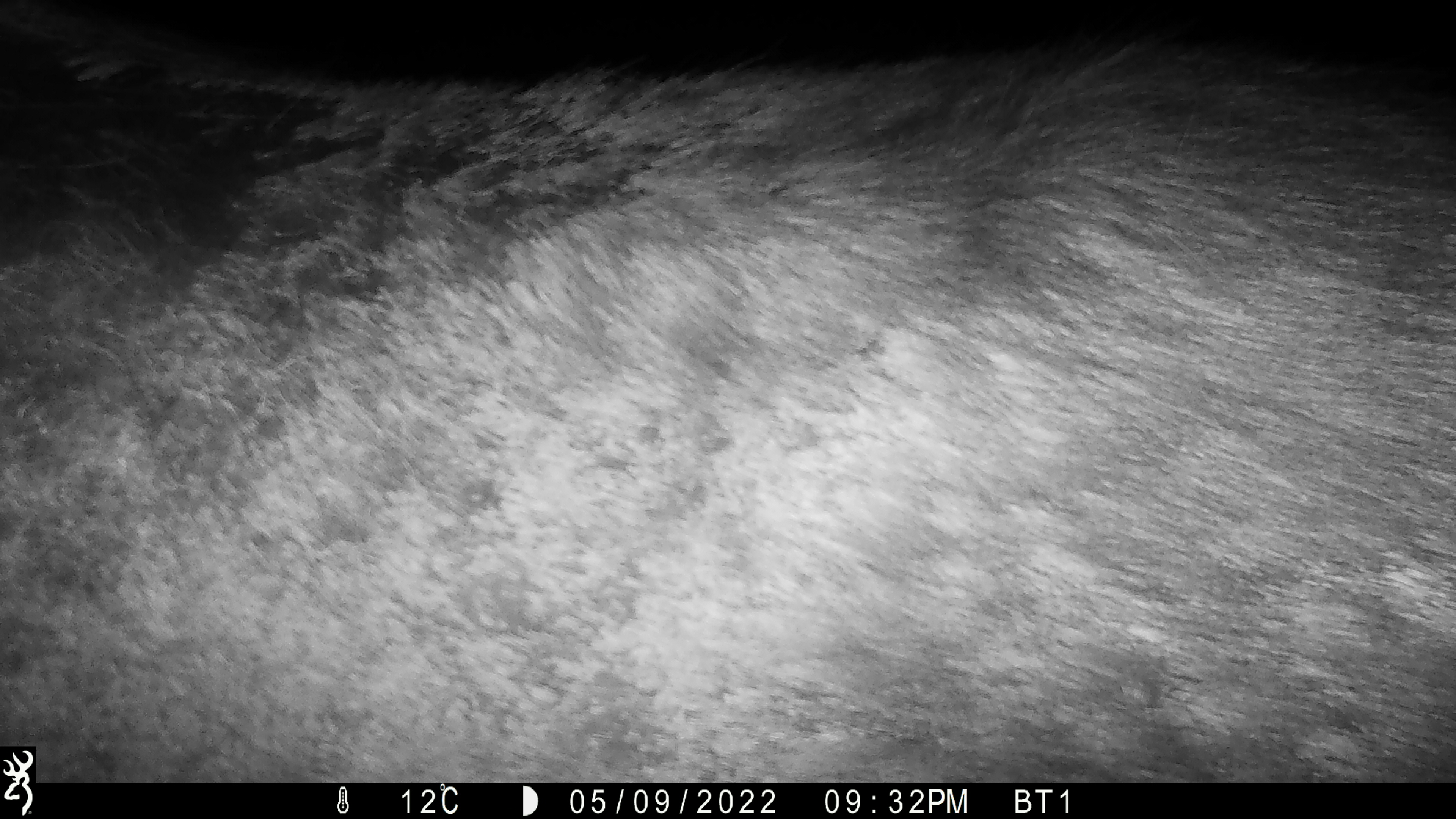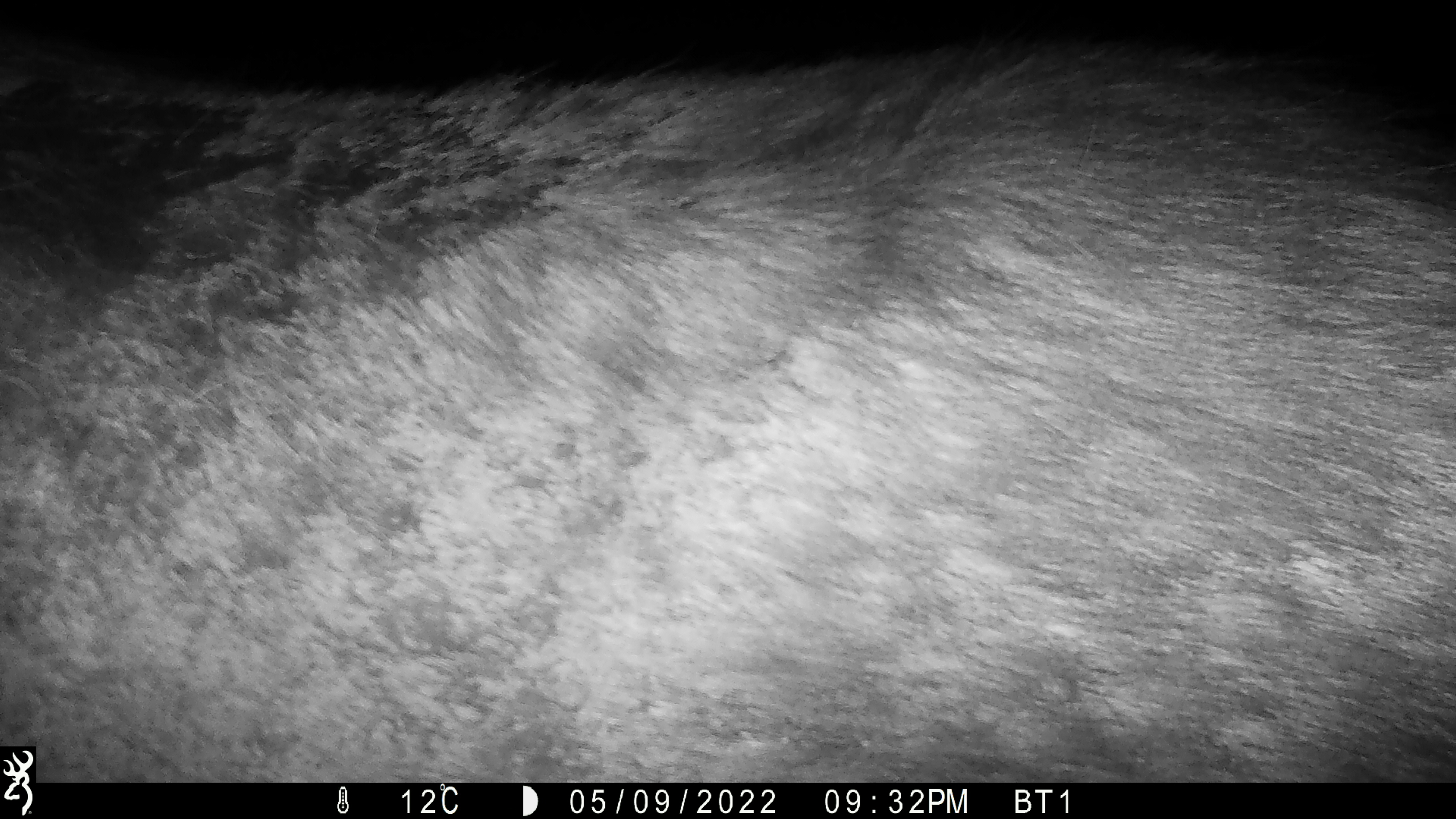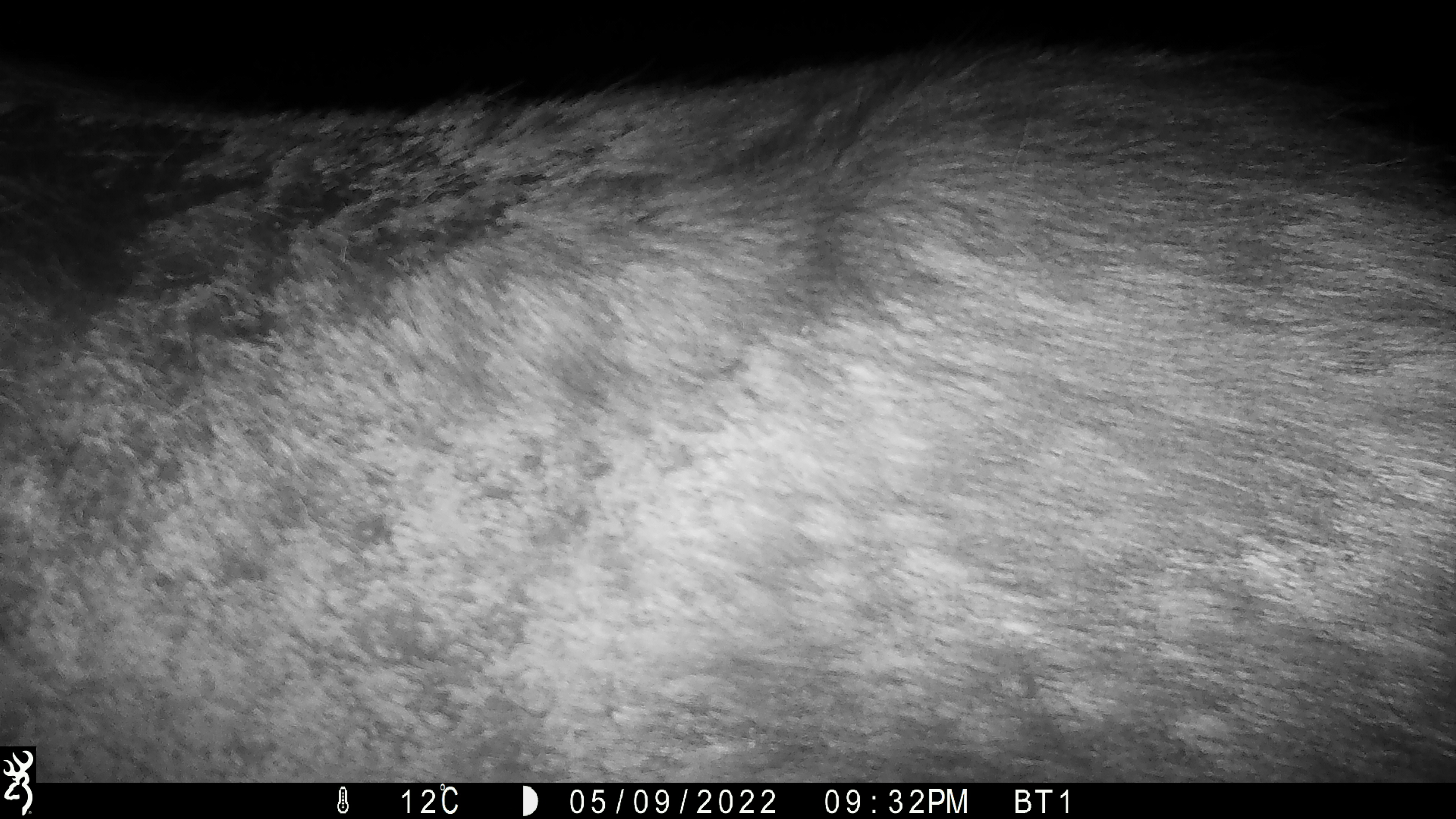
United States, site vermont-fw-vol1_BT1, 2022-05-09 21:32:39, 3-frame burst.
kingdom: Animalia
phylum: Chordata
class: Mammalia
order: Artiodactyla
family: Cervidae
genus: Alces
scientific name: Alces alces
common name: moose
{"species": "moose (Alces alces)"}